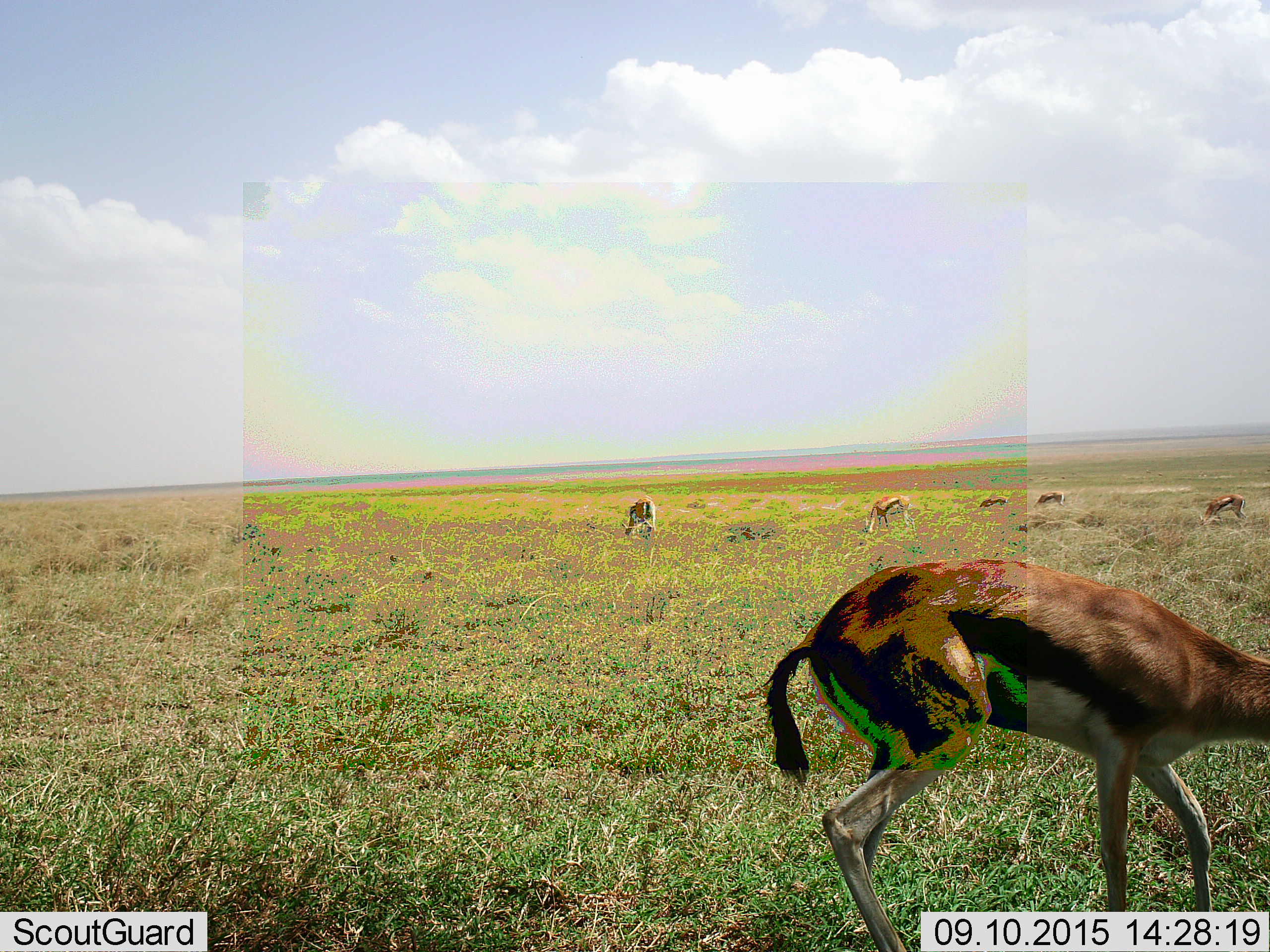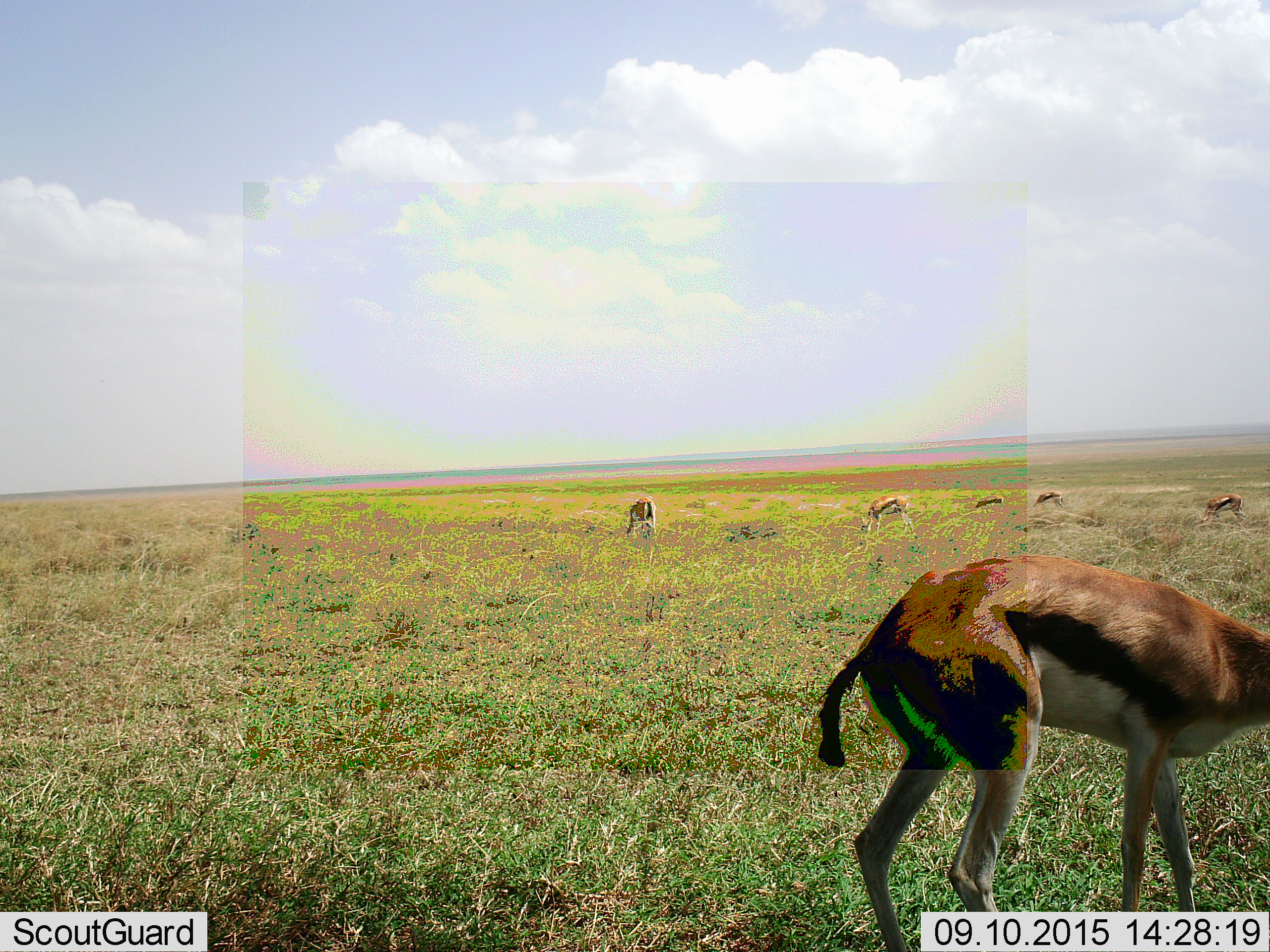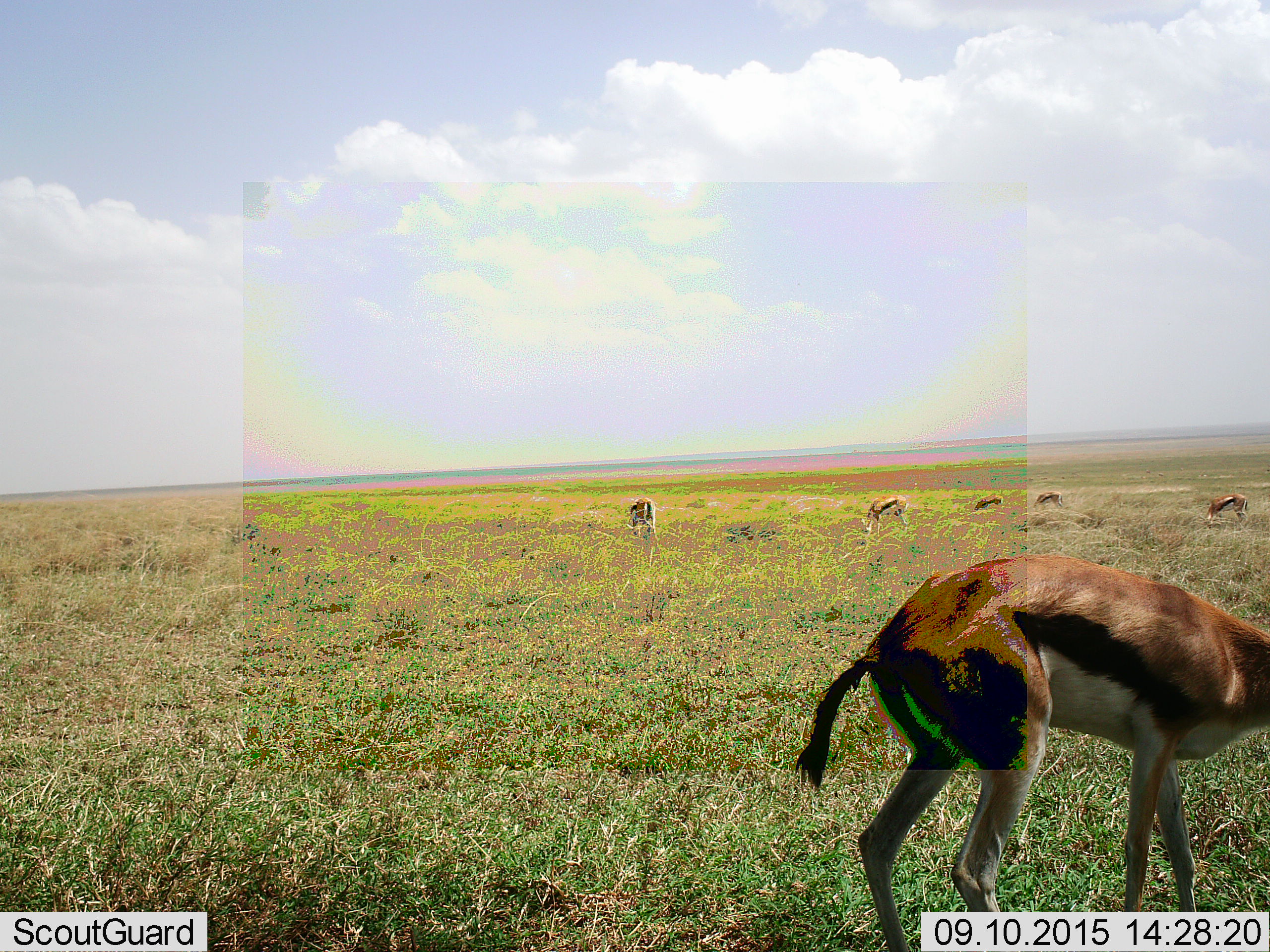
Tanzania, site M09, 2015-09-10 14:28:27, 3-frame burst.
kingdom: Animalia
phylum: Chordata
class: Mammalia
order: Artiodactyla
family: Bovidae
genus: Eudorcas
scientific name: Eudorcas thomsonii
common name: thomson's gazelle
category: gazellethomsons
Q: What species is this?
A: Gazellethomsons (thomson's gazelle) (Eudorcas thomsonii).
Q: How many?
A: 6.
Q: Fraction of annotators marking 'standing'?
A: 30%.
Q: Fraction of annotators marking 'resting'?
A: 0%.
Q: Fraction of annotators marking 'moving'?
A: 30%.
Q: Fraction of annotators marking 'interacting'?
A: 0%.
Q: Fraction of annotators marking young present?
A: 0%.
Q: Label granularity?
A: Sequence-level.